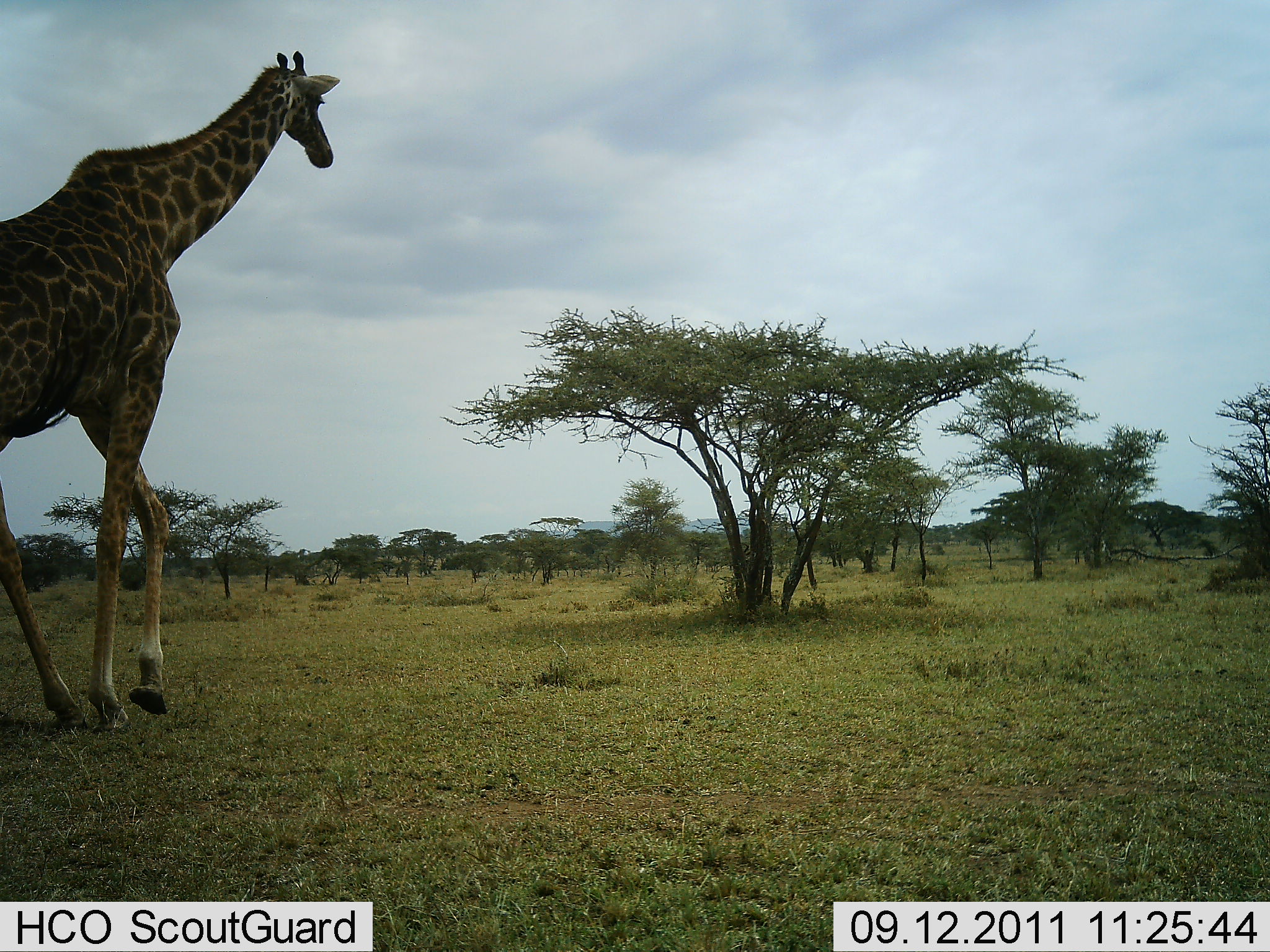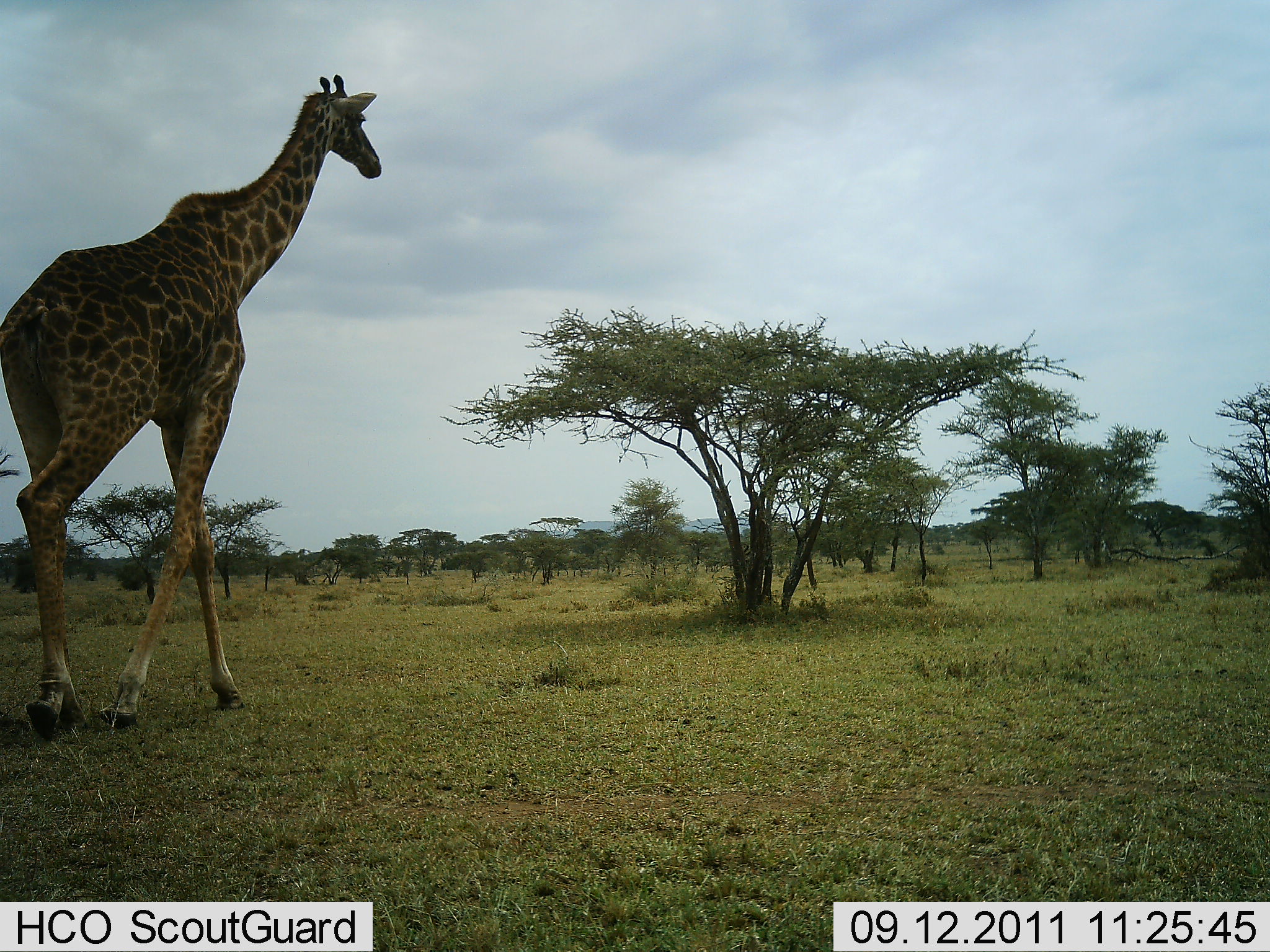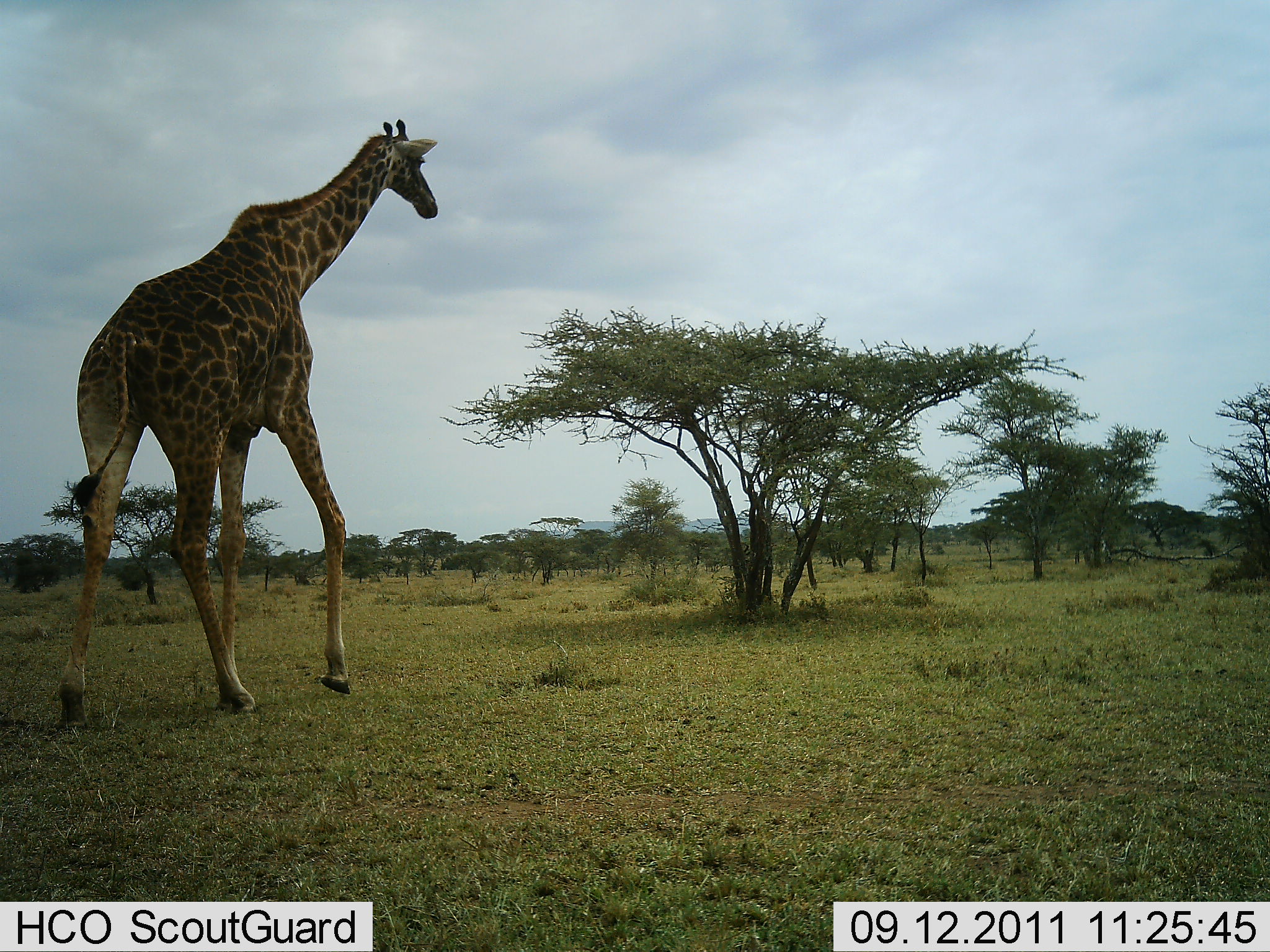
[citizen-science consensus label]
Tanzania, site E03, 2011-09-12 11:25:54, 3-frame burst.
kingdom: Animalia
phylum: Chordata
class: Mammalia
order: Artiodactyla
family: Giraffidae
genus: Giraffa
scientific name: Giraffa camelopardalis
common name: giraffe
Giraffe (Giraffa camelopardalis), count 1. Behavior (volunteer vote fractions): standing 0%, resting 0%, moving 100%, interacting 0%. Young present (vote fraction): 0%. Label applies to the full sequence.